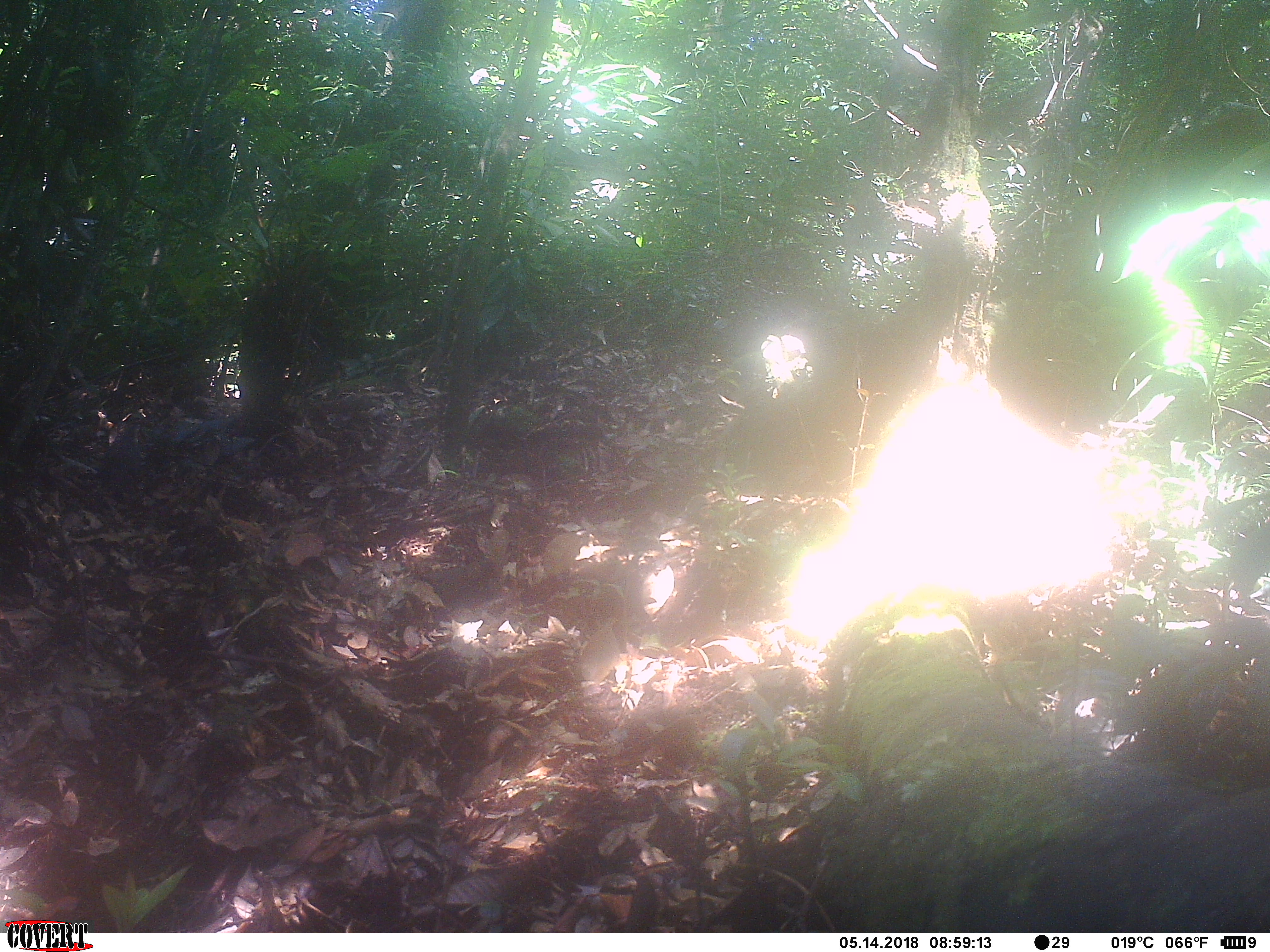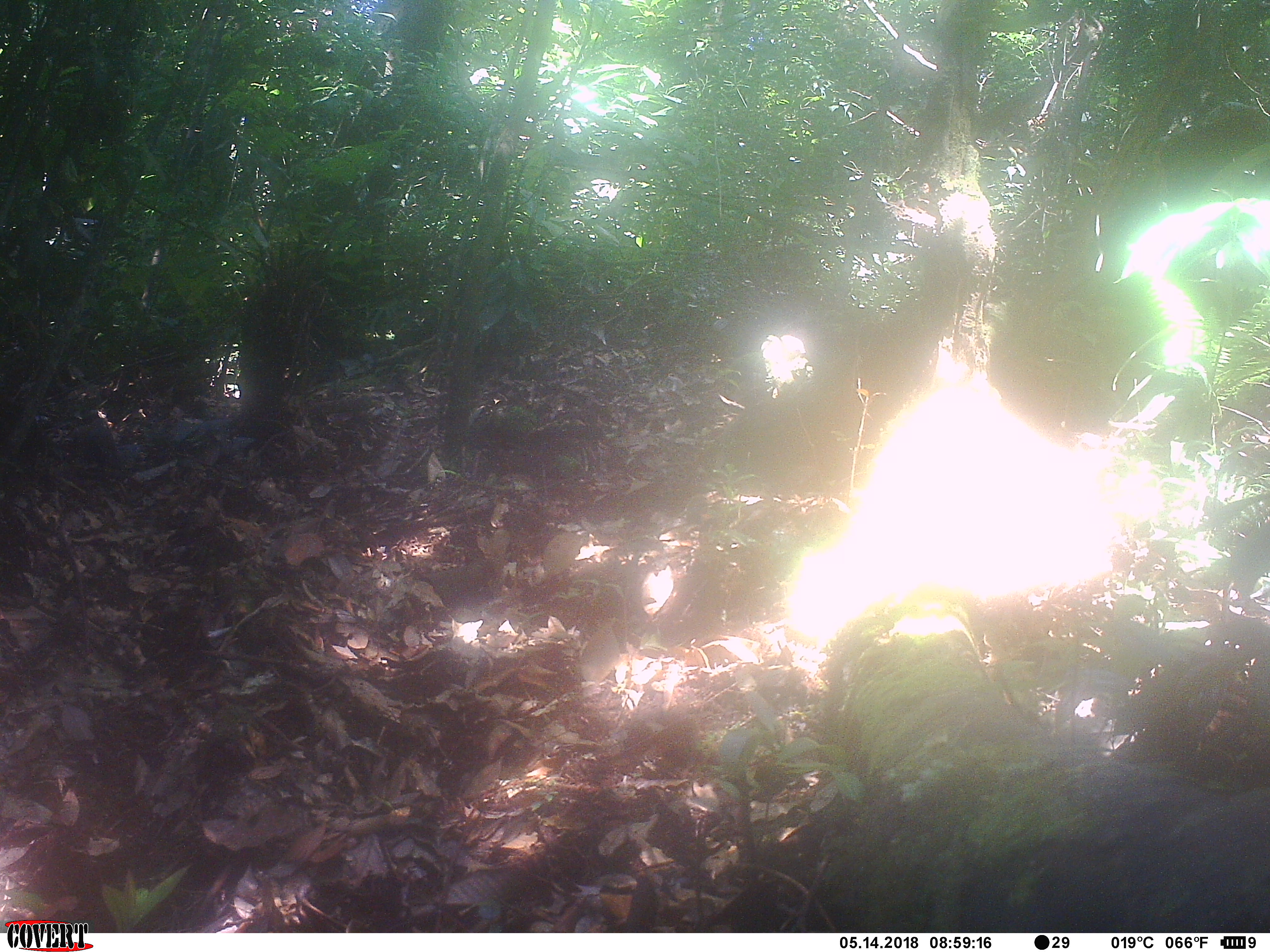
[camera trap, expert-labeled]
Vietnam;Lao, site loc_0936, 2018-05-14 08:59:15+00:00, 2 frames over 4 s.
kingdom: Animalia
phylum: Chordata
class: Aves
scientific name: Aves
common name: bird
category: unidentified bird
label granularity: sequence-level